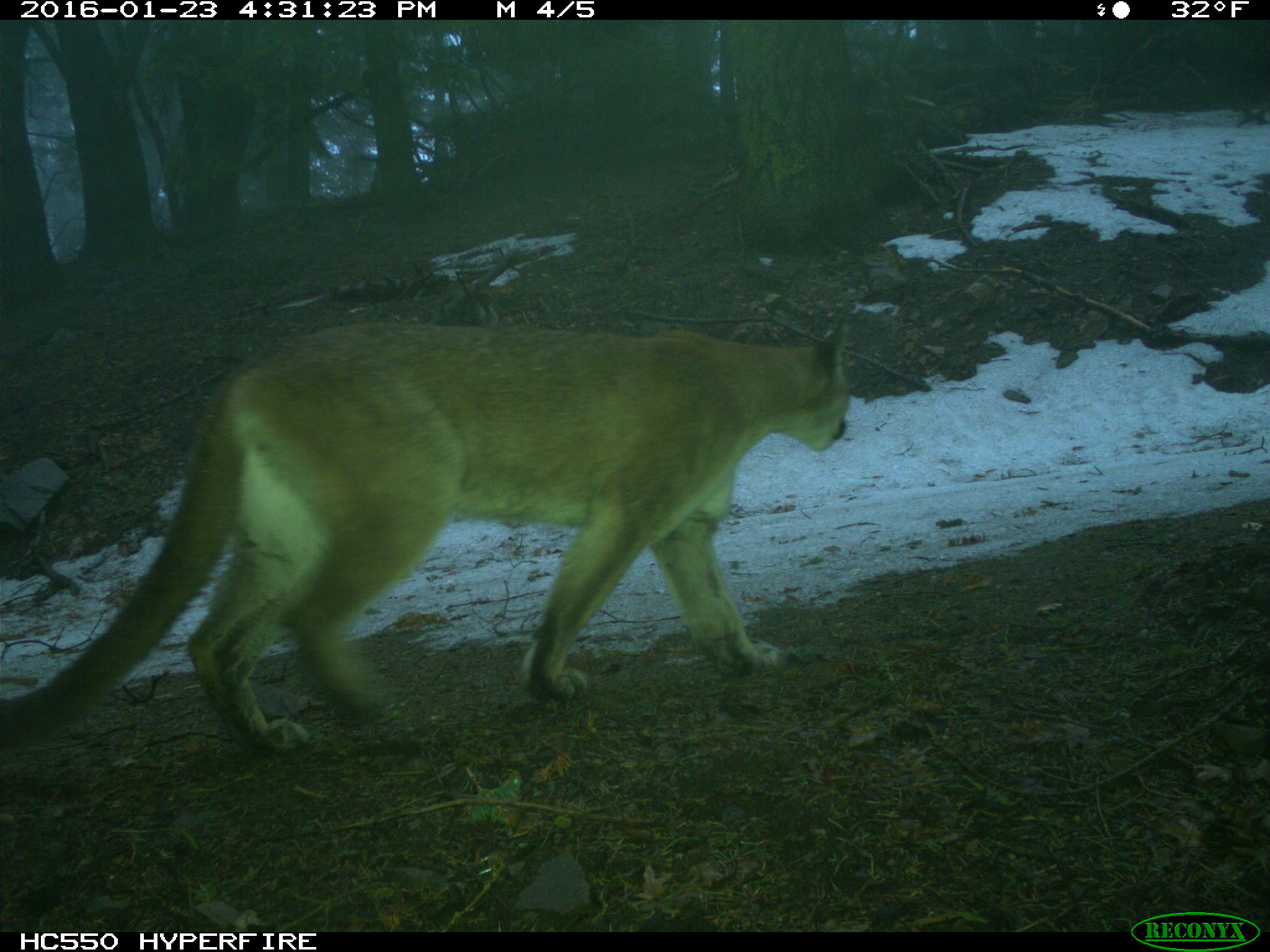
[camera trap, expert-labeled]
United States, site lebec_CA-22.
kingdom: Animalia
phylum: Chordata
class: Mammalia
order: Carnivora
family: Felidae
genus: Puma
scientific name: Puma concolor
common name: mountain lion